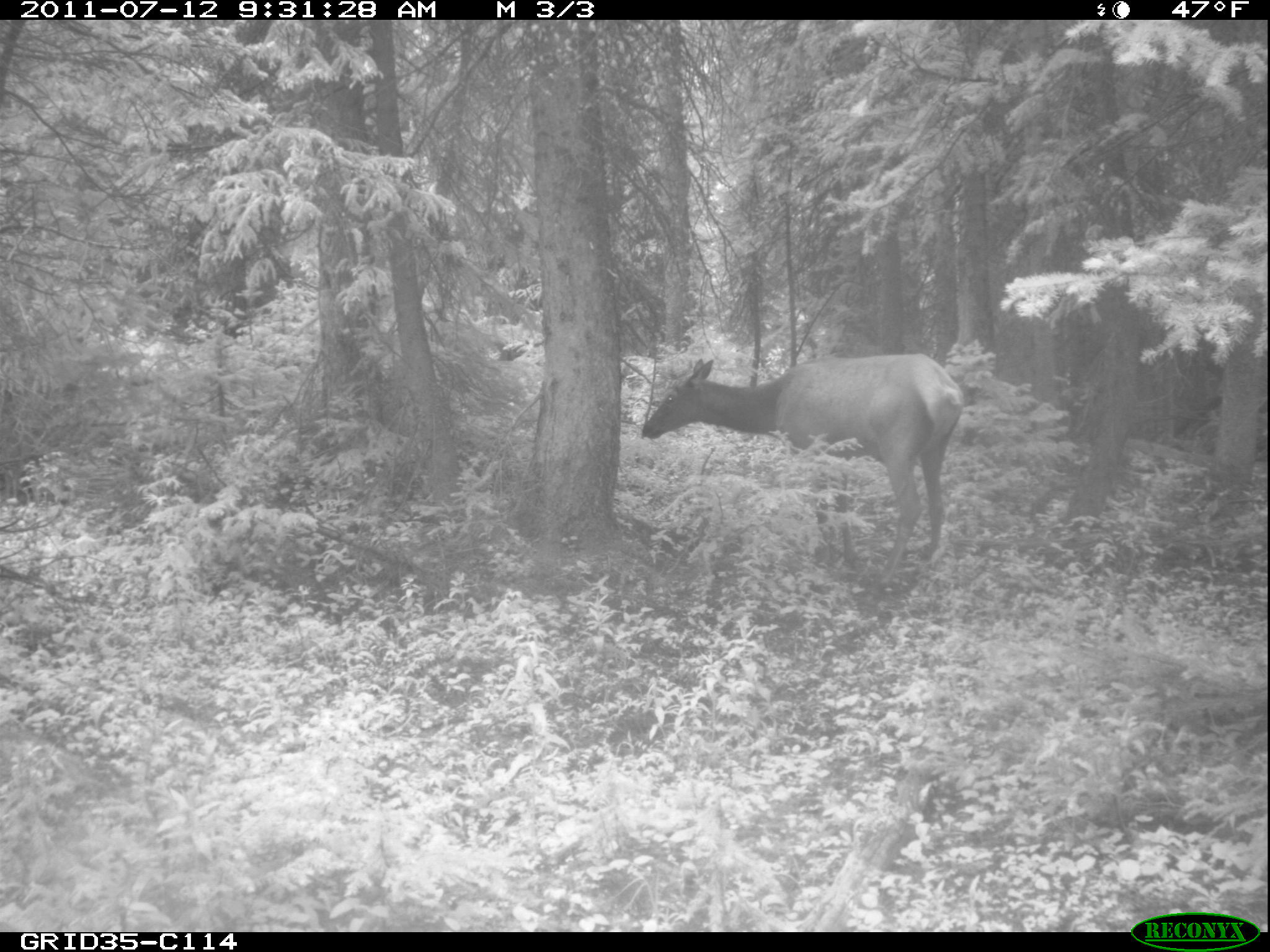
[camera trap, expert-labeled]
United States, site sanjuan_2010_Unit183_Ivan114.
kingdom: Animalia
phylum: Chordata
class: Mammalia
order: Artiodactyla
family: Cervidae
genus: Cervus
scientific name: Cervus elaphus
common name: red deer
Cervus elaphus (red deer).